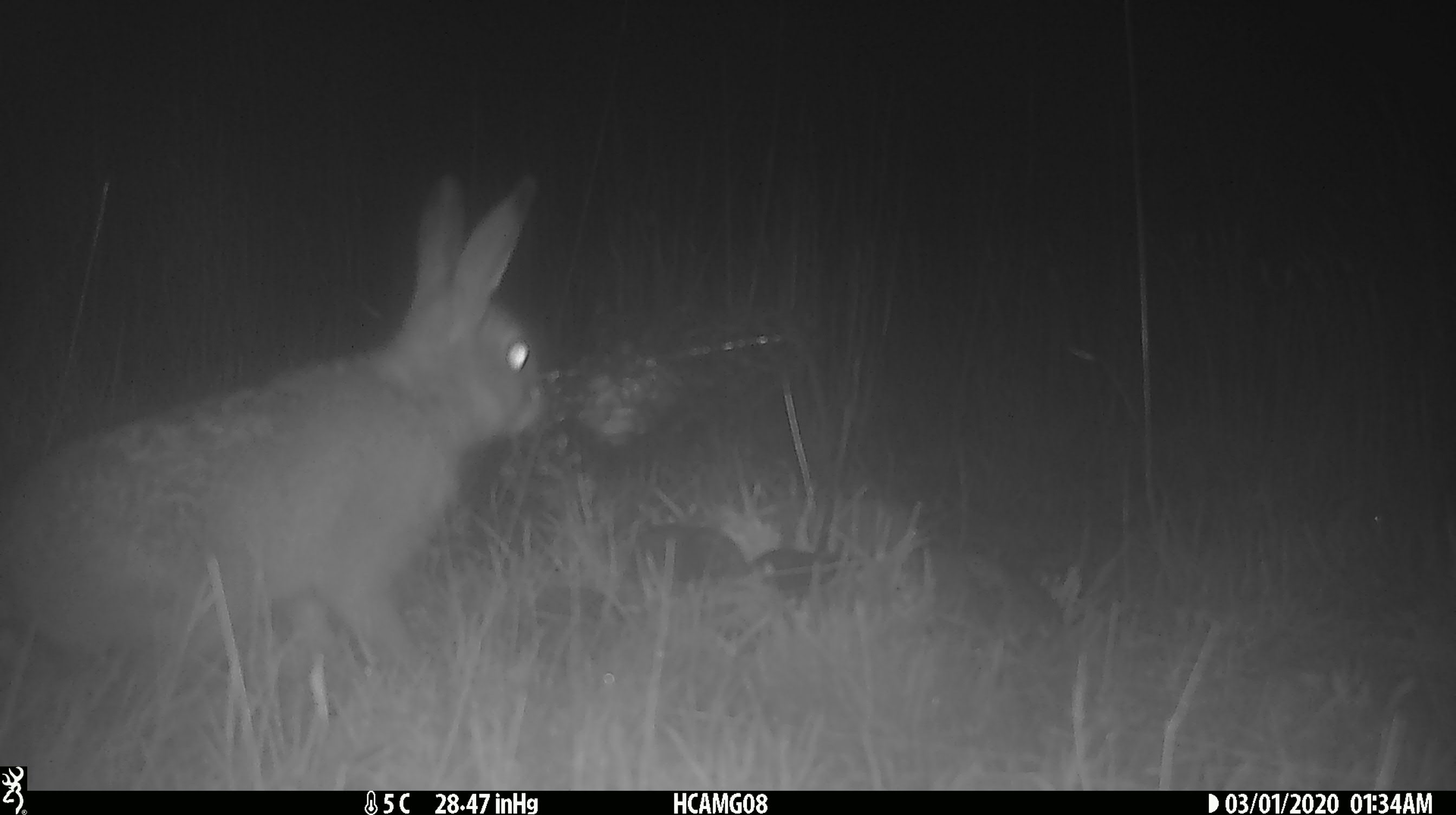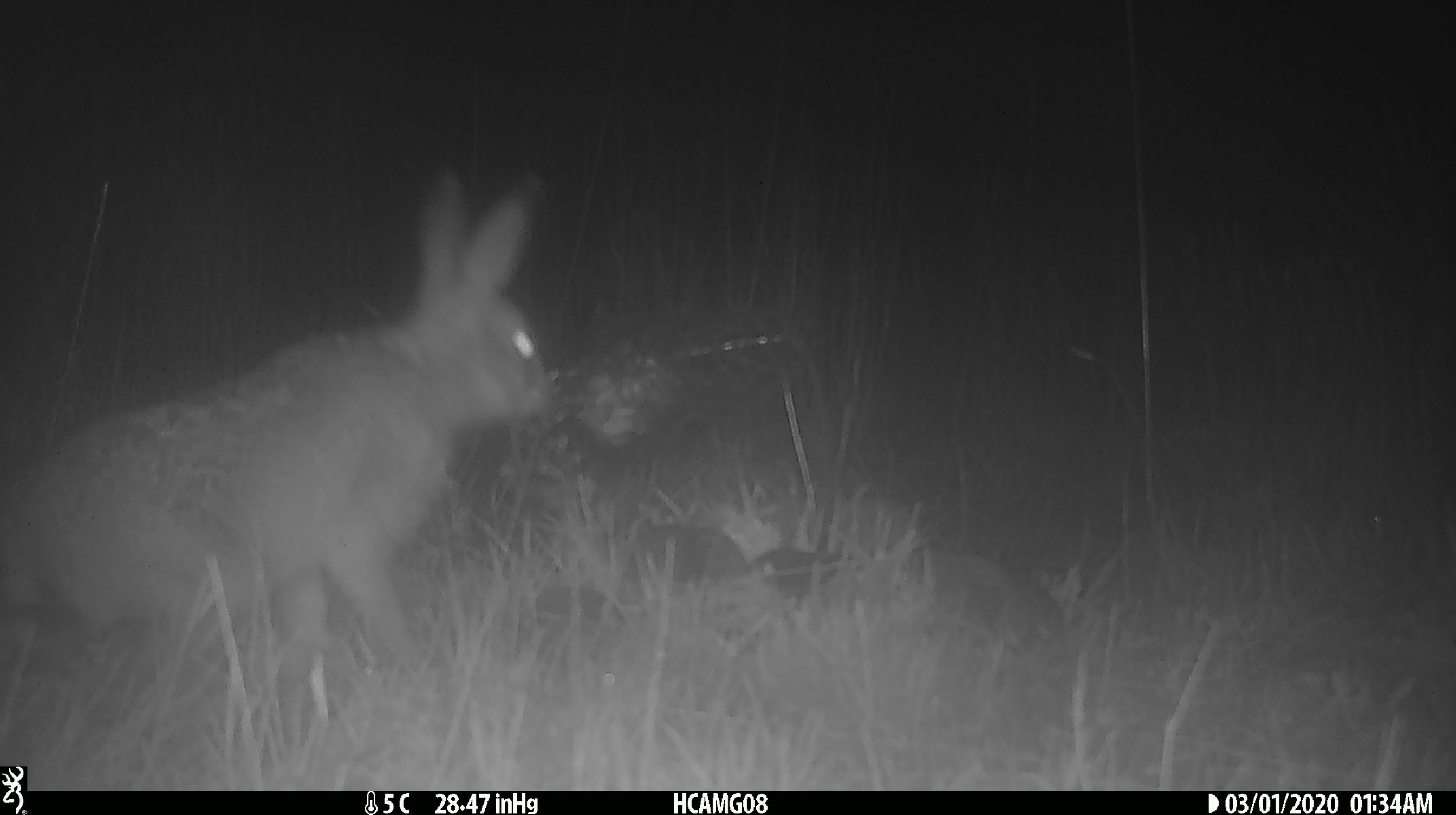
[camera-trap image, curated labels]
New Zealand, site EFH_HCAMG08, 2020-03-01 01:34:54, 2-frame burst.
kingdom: Animalia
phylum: Chordata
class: Mammalia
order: Lagomorpha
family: Leporidae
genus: Lepus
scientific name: Lepus europaeus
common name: brown hare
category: hare